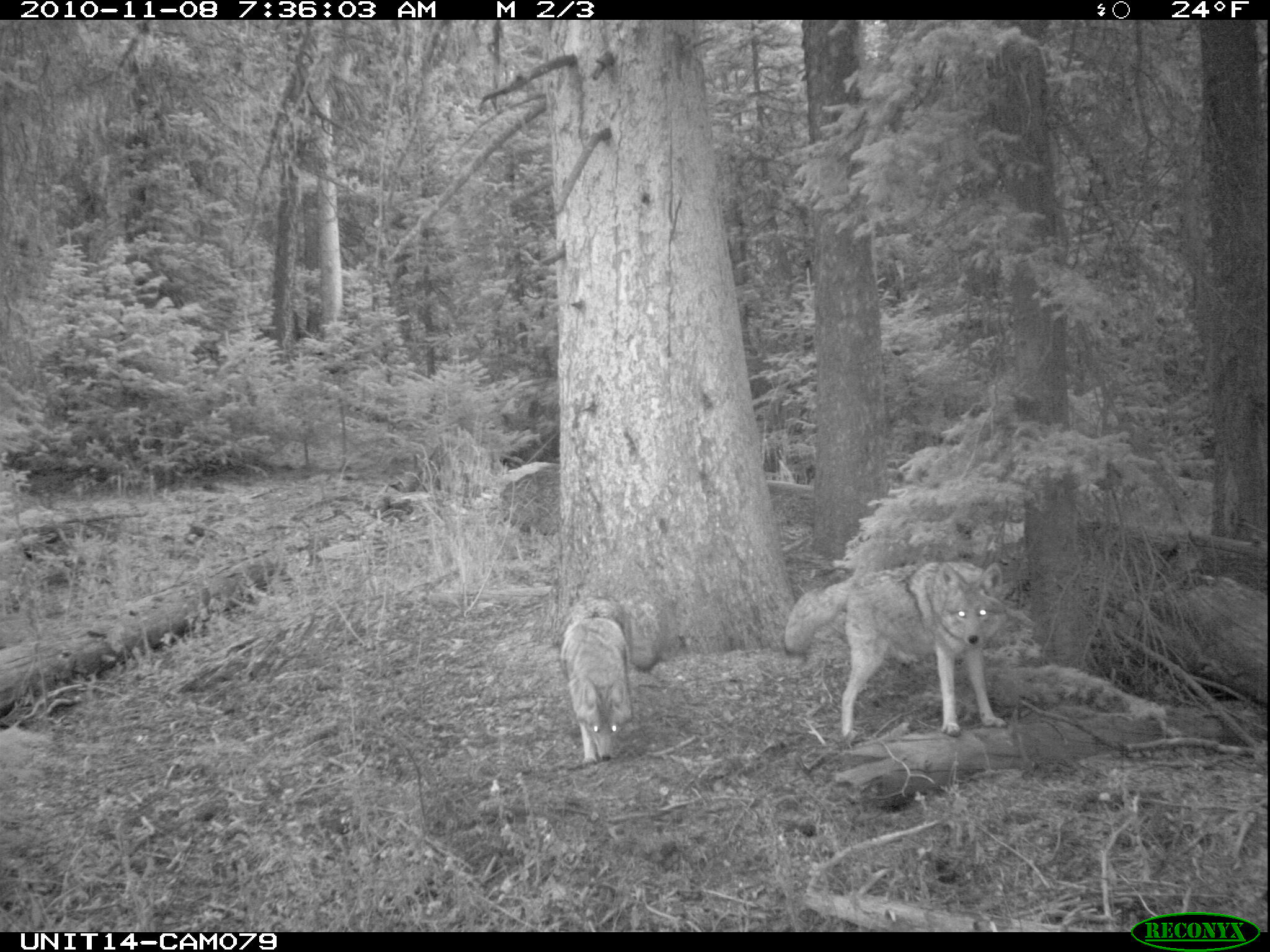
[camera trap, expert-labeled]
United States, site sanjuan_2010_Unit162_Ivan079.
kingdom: Animalia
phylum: Chordata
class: Mammalia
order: Carnivora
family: Canidae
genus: Canis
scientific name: Canis latrans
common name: coyote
Canis latrans (coyote).